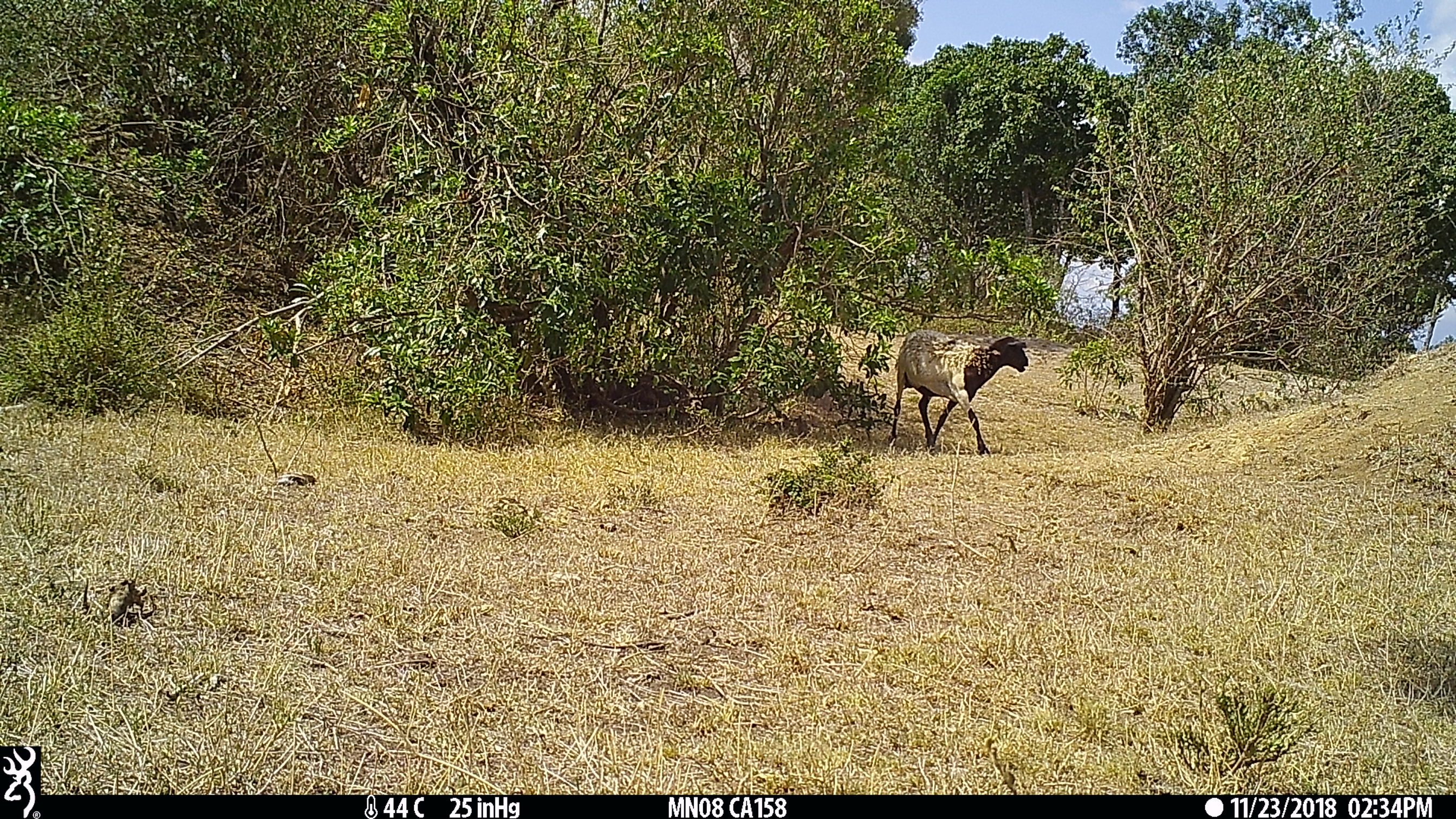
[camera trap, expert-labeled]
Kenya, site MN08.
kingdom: Animalia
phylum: Chordata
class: Mammalia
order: Artiodactyla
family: Bovidae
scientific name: Bovidae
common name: sheep or goat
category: shoat